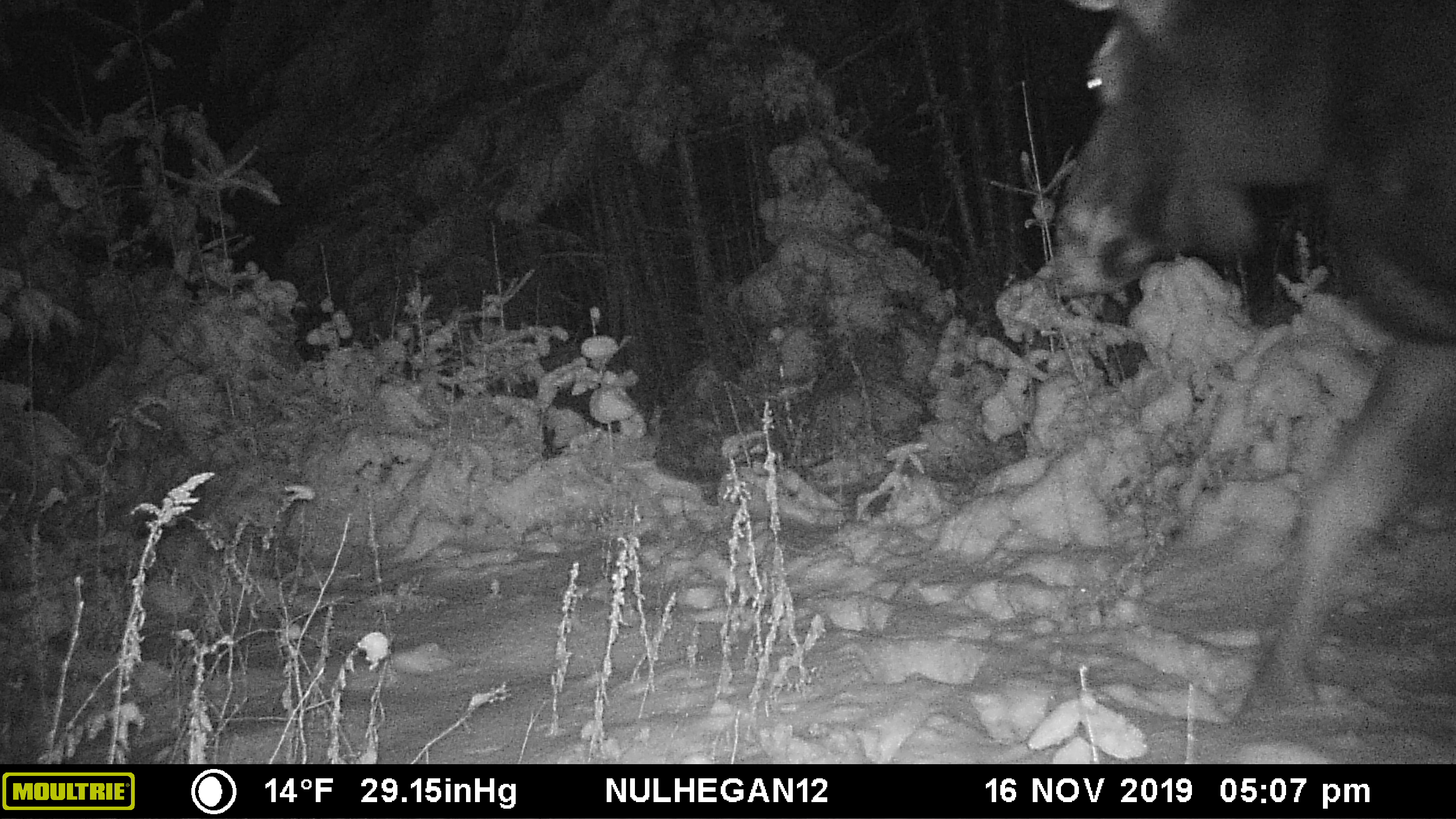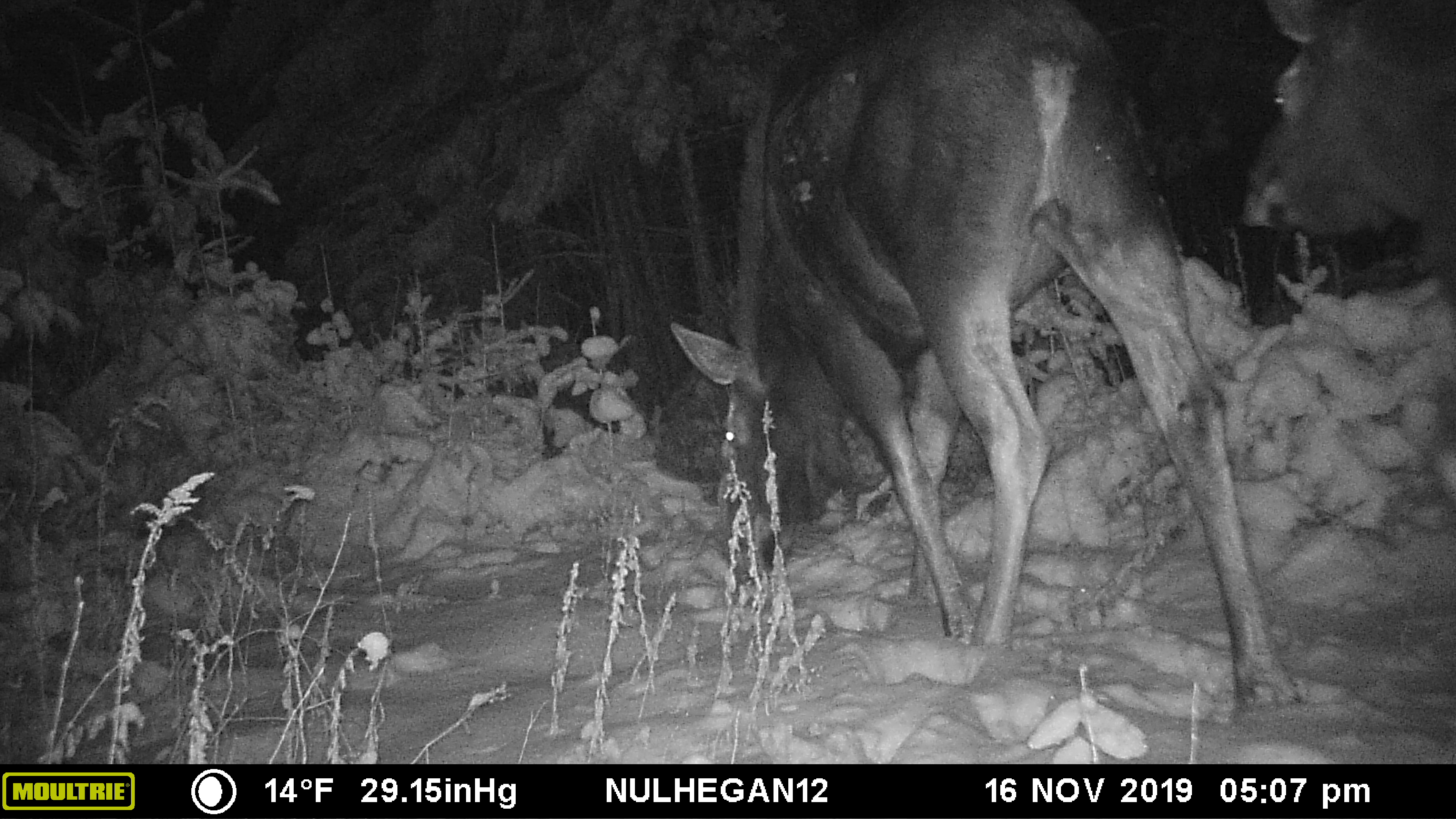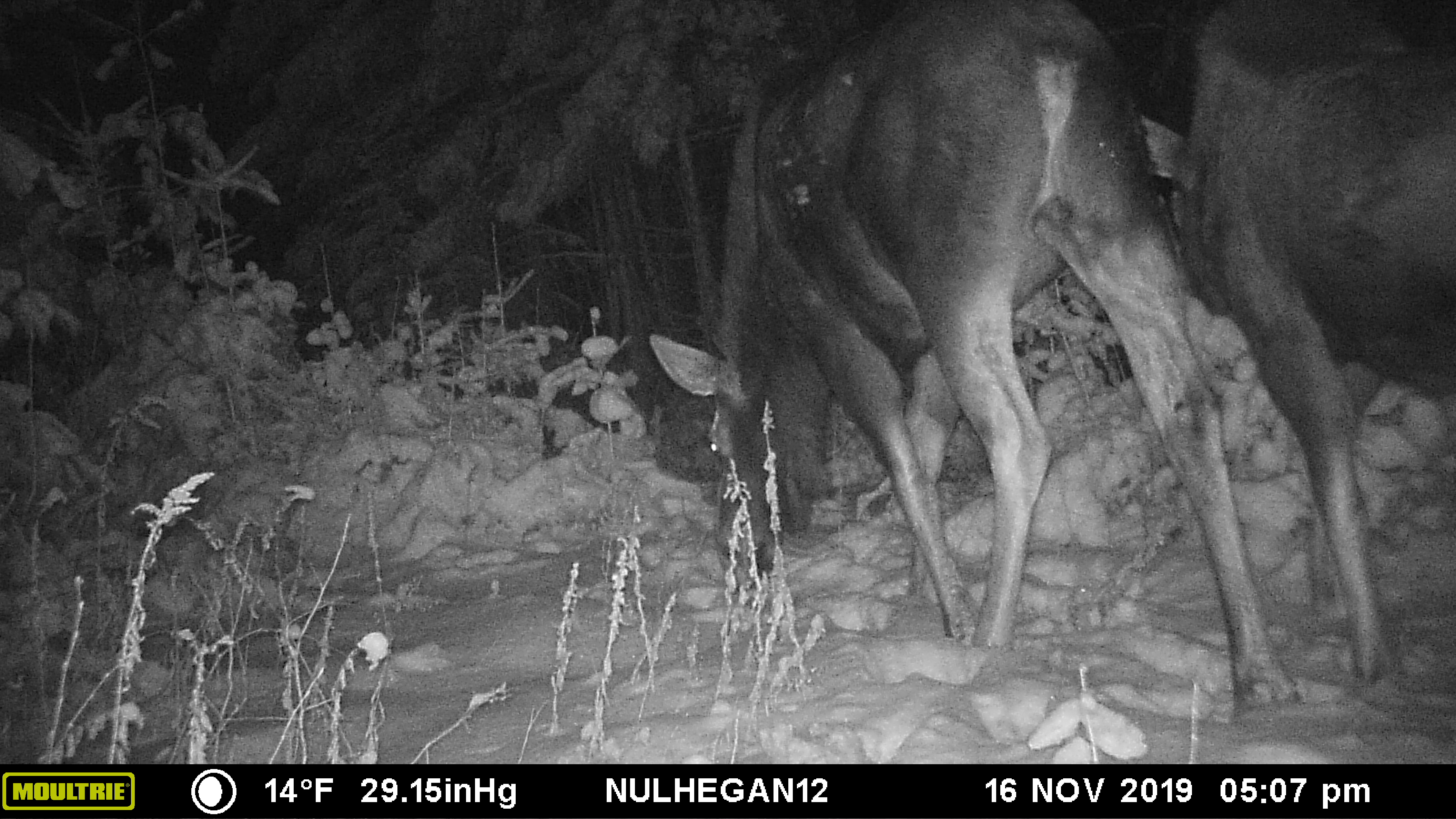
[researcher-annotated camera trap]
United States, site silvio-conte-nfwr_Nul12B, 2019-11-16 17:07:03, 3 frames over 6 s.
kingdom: Animalia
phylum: Chordata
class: Mammalia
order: Artiodactyla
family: Cervidae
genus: Alces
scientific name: Alces alces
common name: moose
Moose (Alces alces).